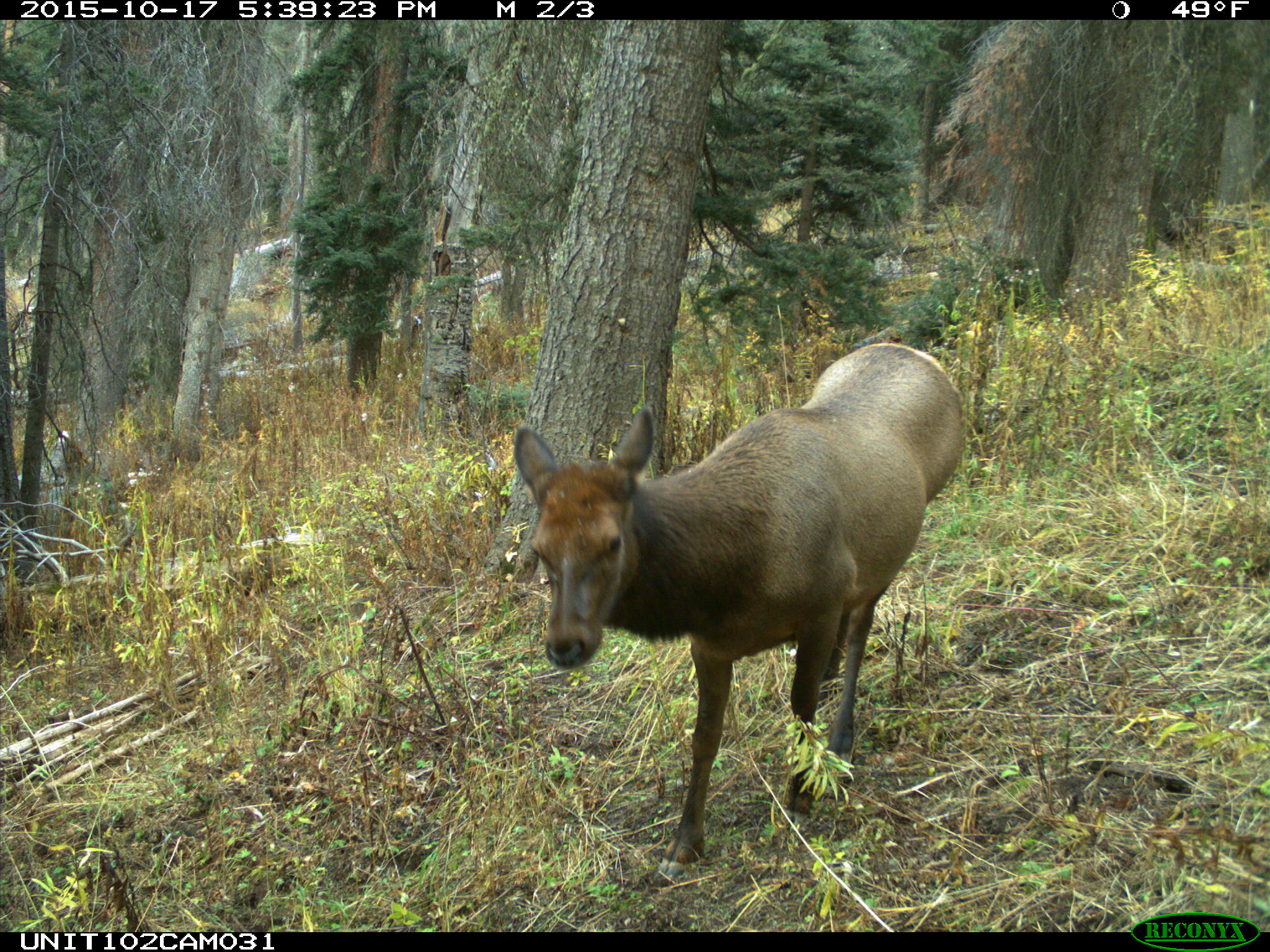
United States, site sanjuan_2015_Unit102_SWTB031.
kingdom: Animalia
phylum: Chordata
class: Mammalia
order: Artiodactyla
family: Cervidae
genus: Cervus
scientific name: Cervus elaphus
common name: red deer